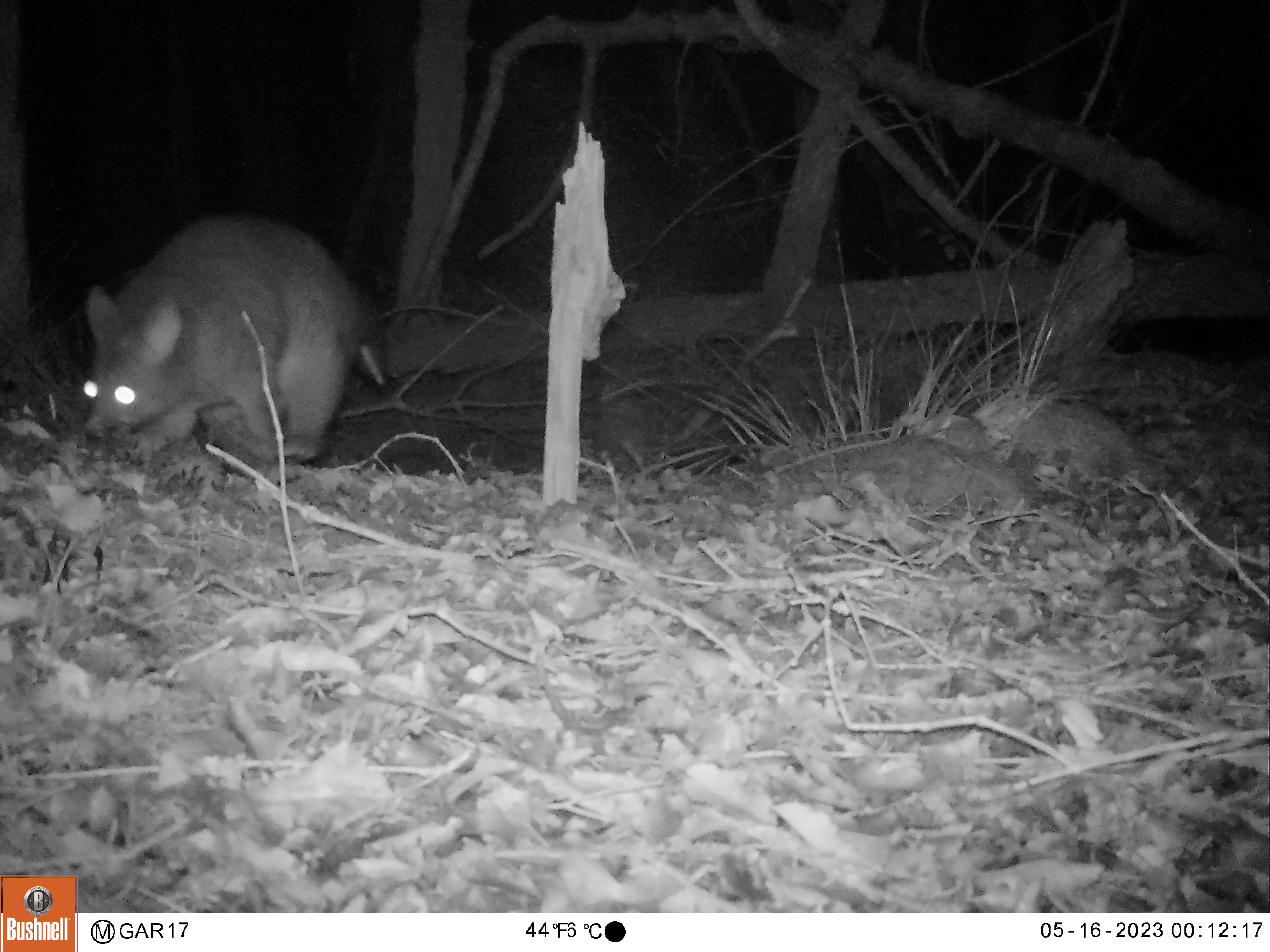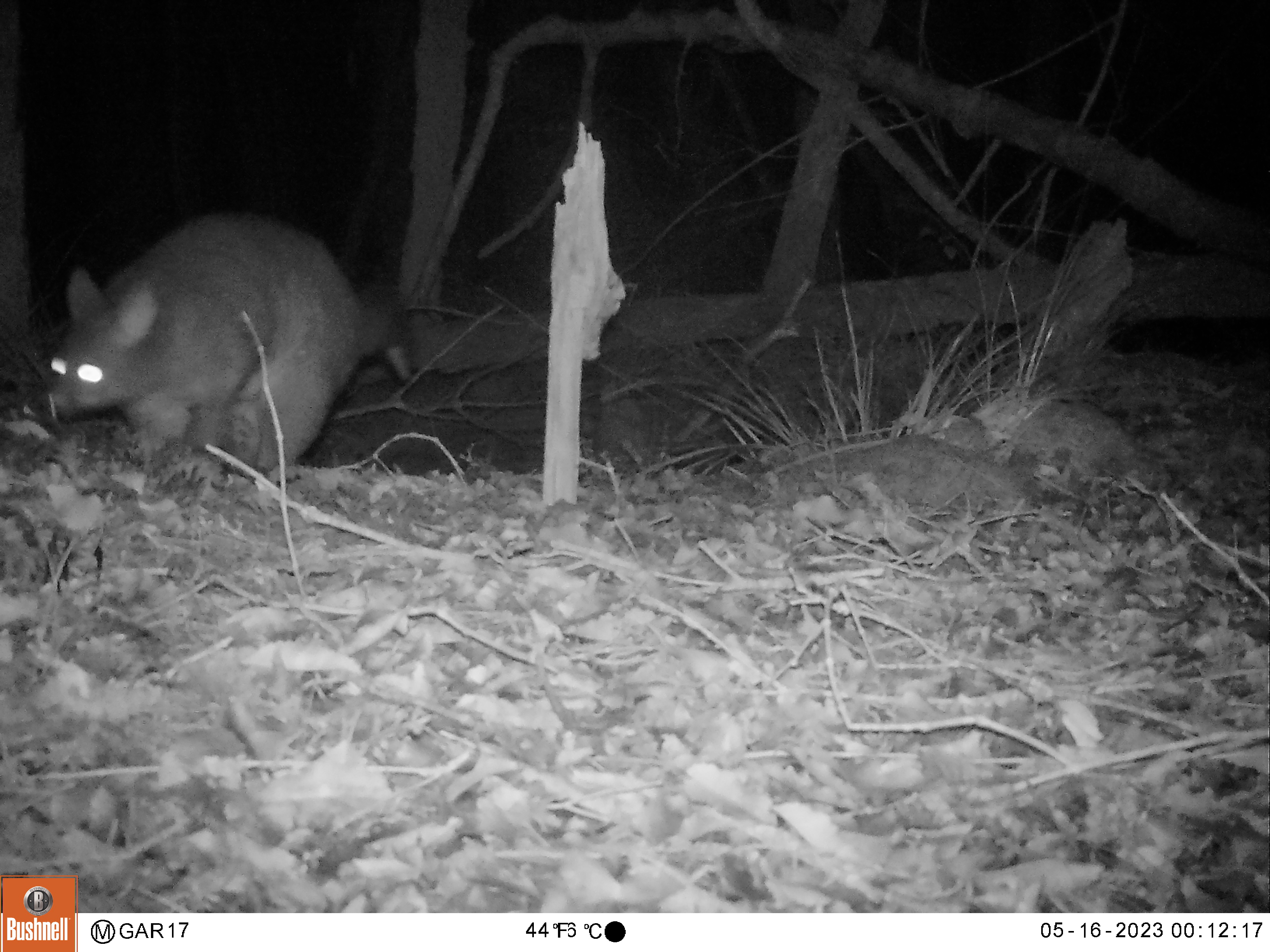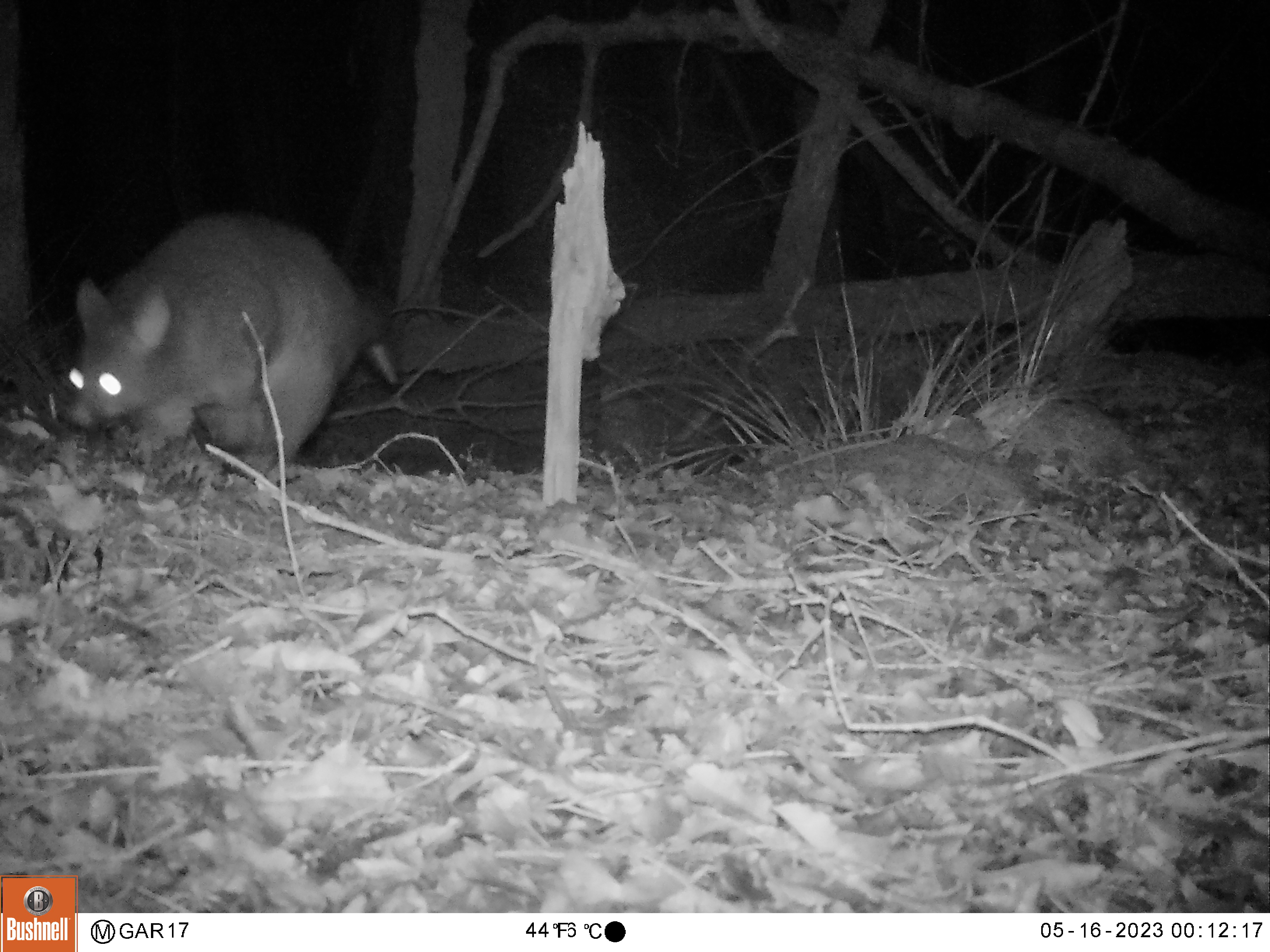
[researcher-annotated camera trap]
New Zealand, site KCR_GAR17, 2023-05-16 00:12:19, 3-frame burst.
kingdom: Animalia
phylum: Chordata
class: Mammalia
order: Diprotodontia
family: Phalangeridae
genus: Trichosurus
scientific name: Trichosurus vulpecula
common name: common brushtail possum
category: possum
Possum (common brushtail possum) (Trichosurus vulpecula).